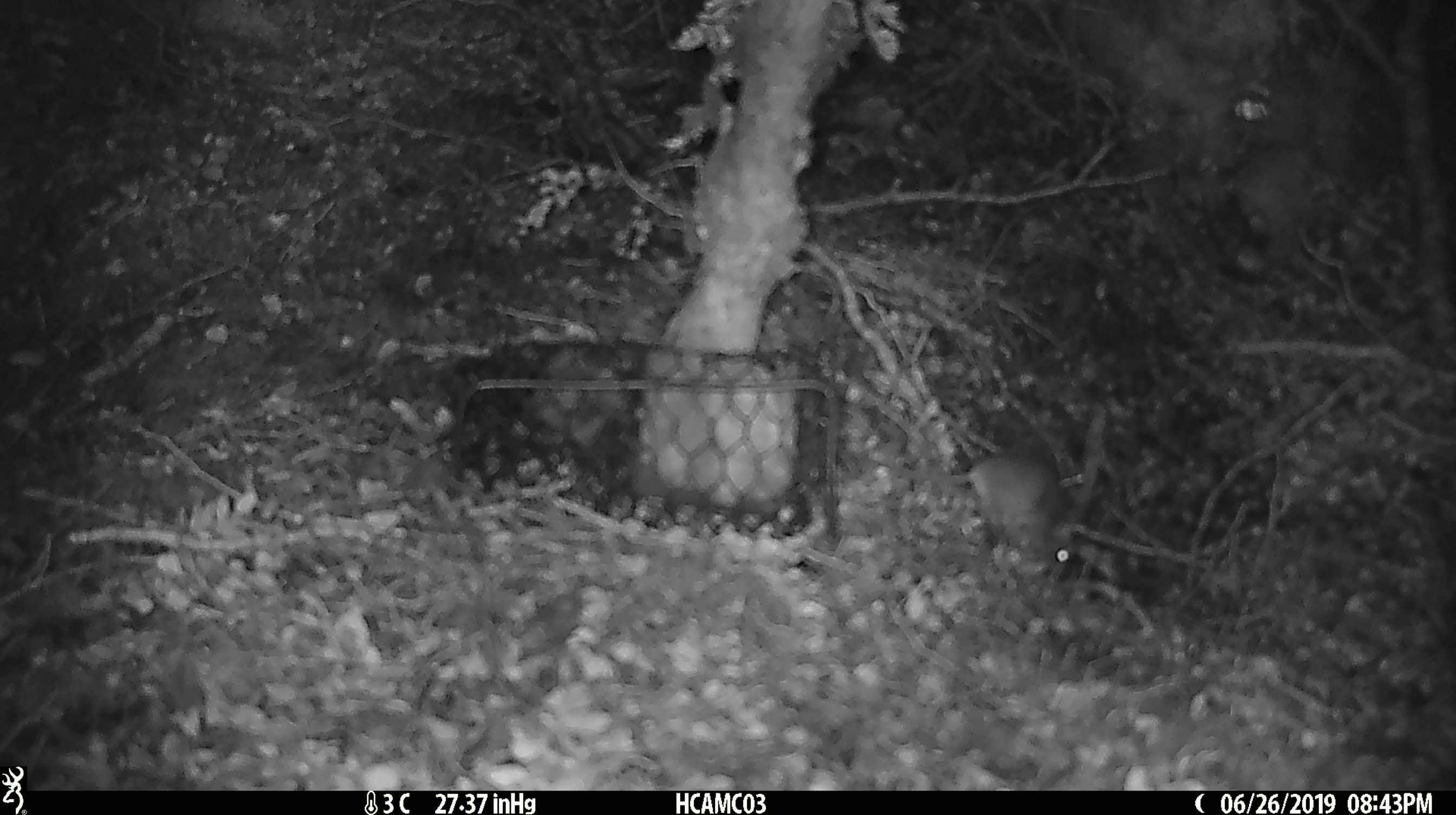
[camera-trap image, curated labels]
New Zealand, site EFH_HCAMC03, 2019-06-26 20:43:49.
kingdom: Animalia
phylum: Chordata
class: Mammalia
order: Rodentia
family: Muridae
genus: Mus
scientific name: Mus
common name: mouse